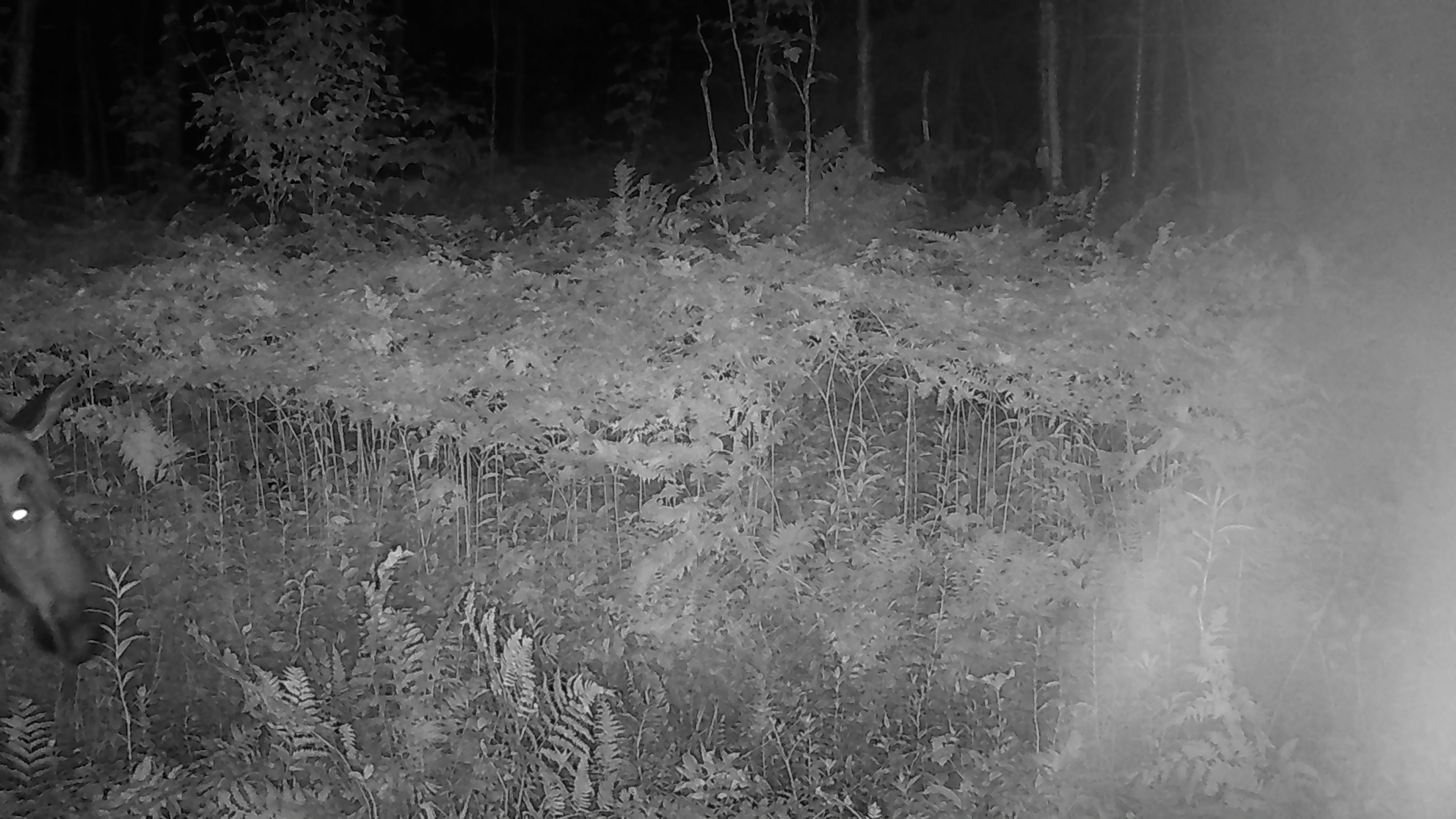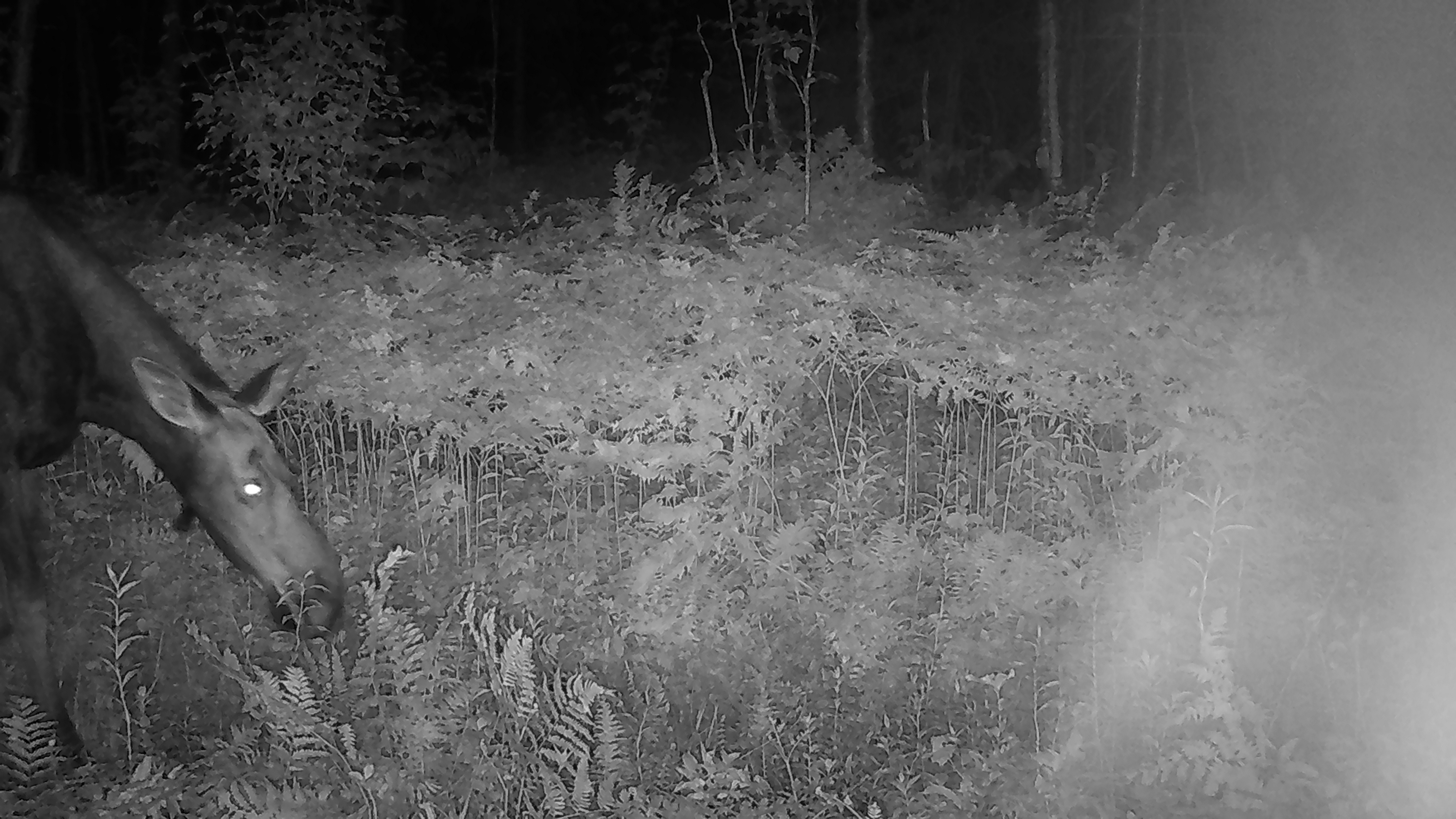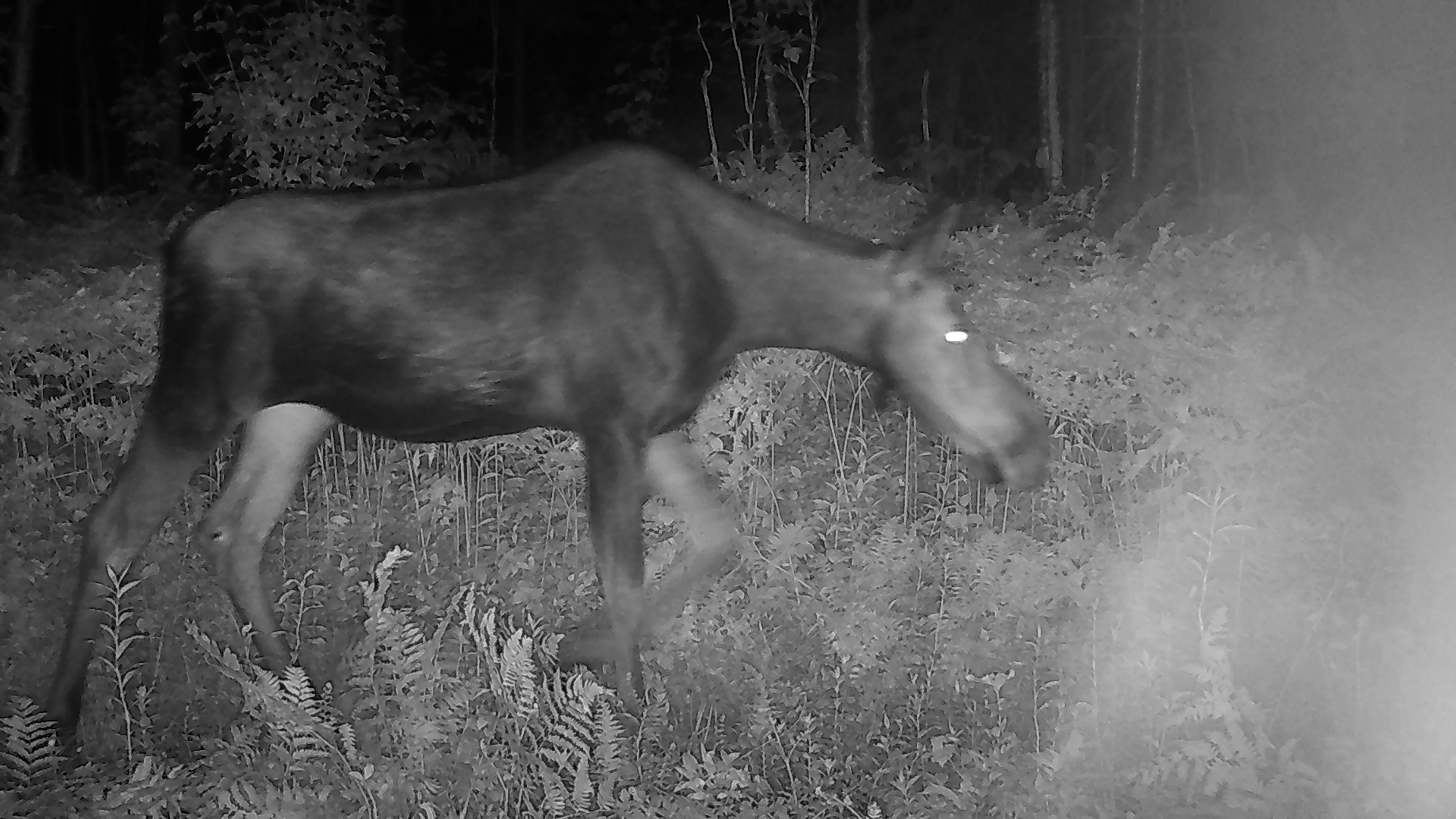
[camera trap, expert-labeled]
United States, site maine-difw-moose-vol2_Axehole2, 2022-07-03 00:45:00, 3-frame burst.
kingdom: Animalia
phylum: Chordata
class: Mammalia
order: Artiodactyla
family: Cervidae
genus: Alces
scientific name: Alces alces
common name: moose